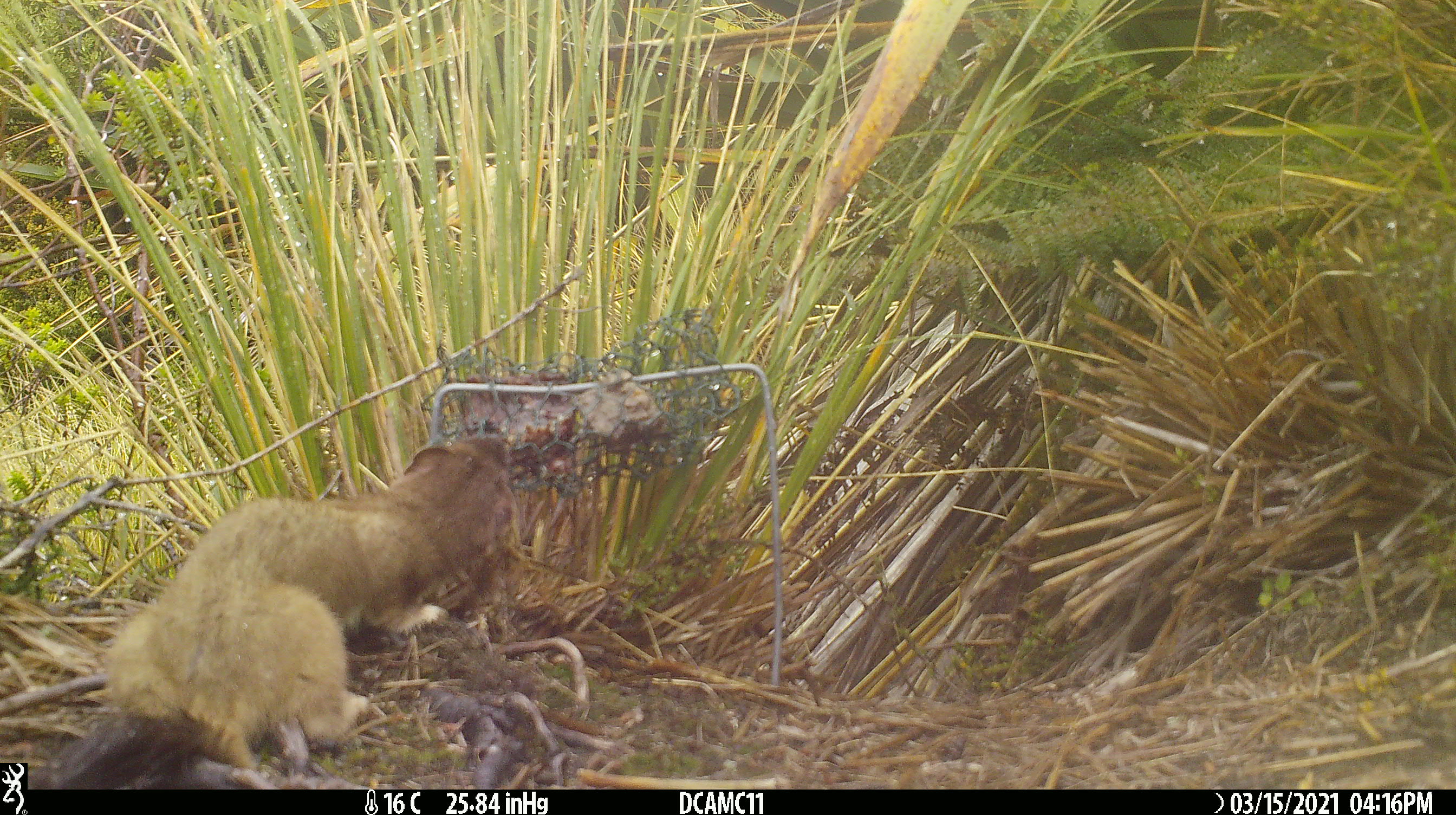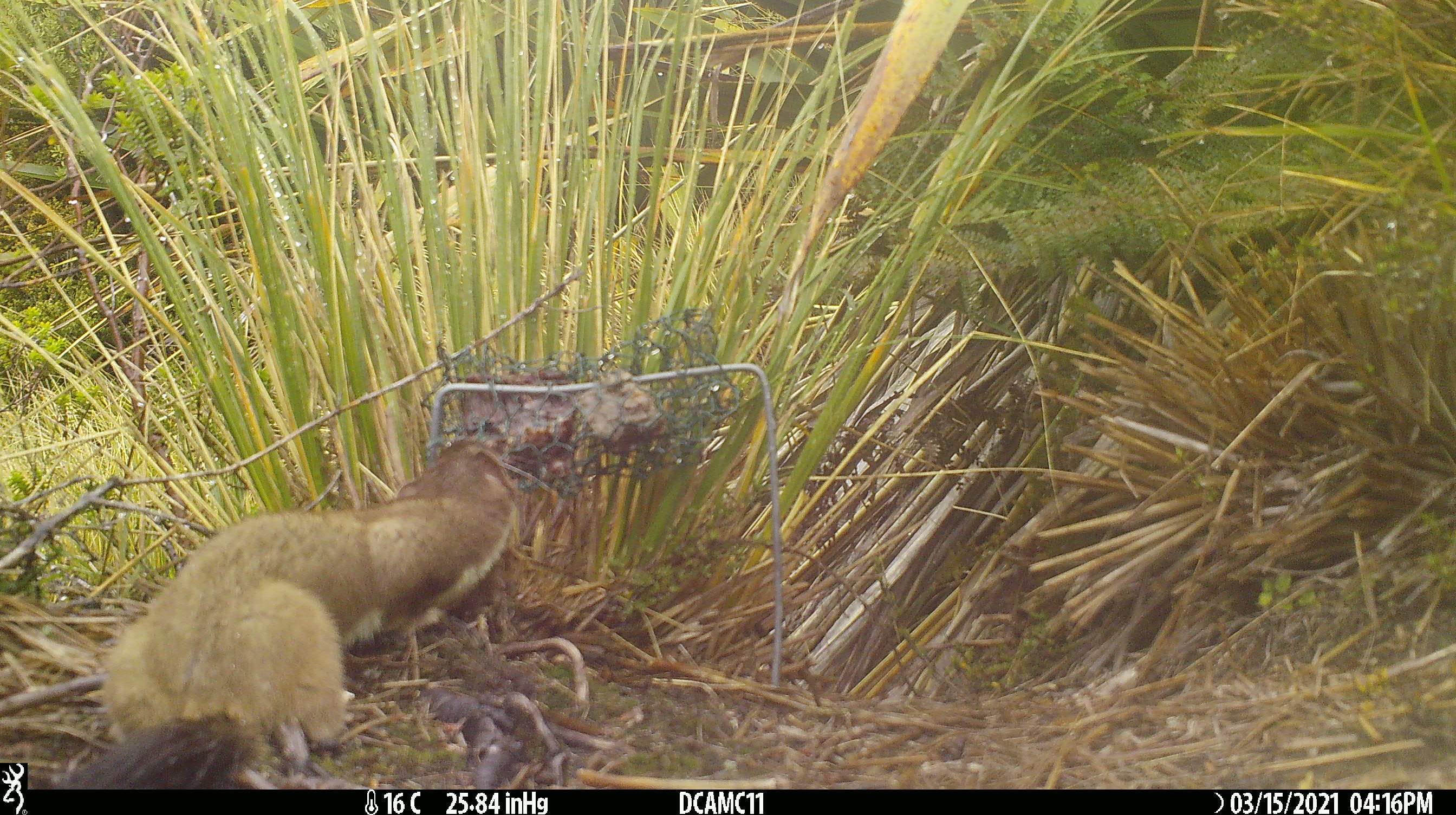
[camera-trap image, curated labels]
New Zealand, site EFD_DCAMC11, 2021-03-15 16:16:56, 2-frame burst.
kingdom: Animalia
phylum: Chordata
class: Mammalia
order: Carnivora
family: Mustelidae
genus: Mustela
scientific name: Mustela erminea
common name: stoat